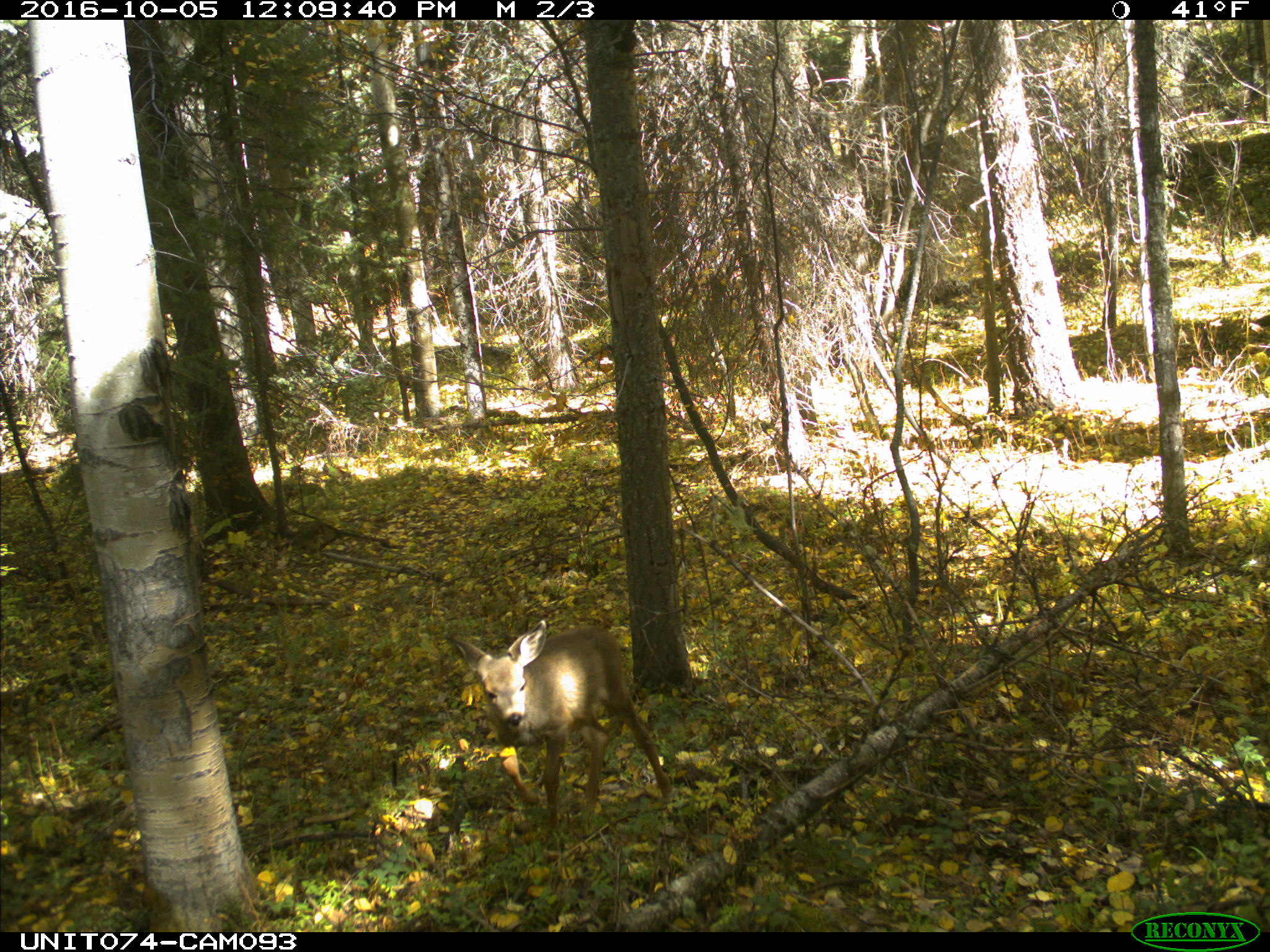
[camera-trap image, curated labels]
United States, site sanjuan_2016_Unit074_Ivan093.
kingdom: Animalia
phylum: Chordata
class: Mammalia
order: Artiodactyla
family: Cervidae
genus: Odocoileus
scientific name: Odocoileus hemionus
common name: mule deer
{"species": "Odocoileus hemionus (mule deer)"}